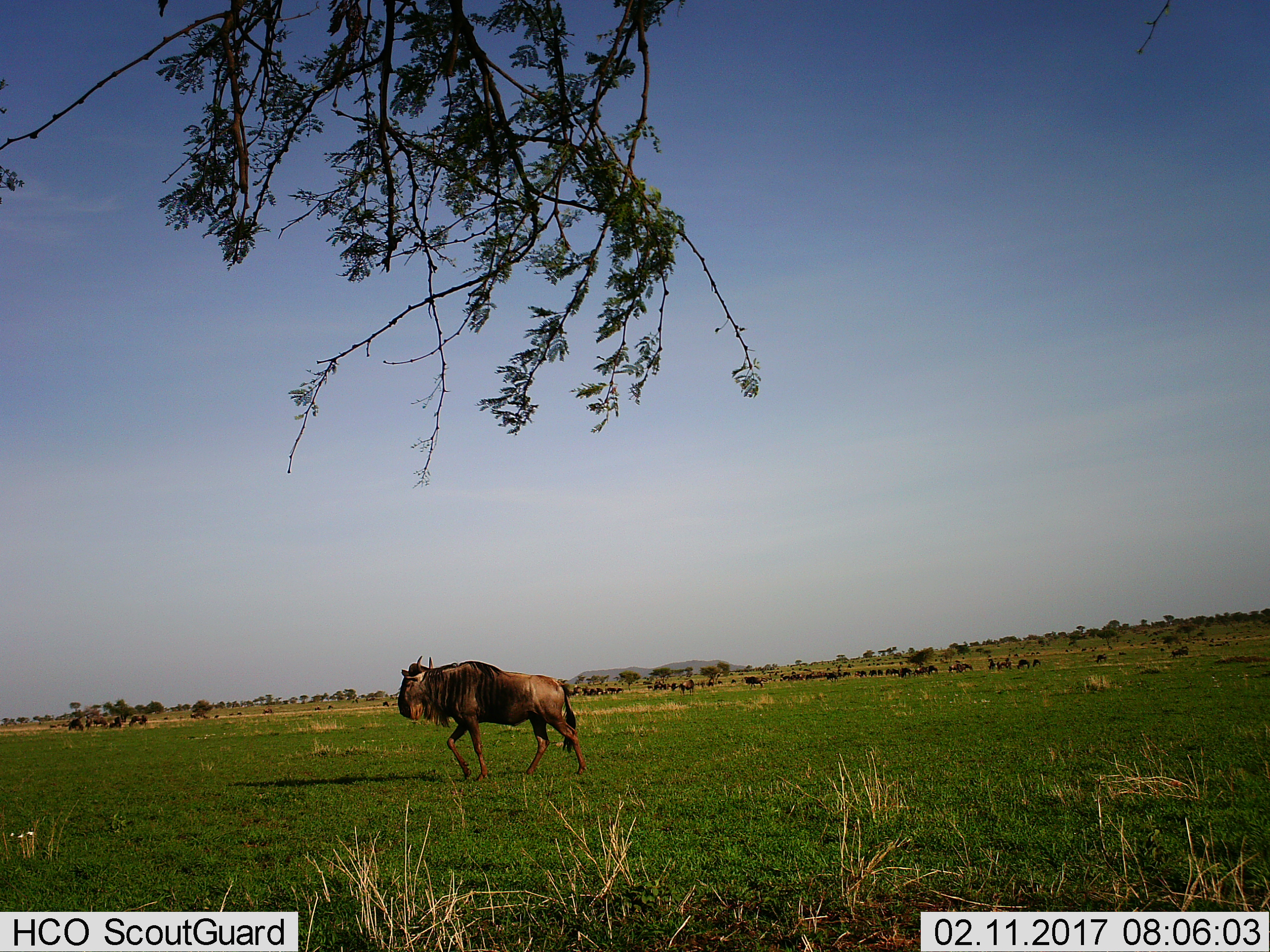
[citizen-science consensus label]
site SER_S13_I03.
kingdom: Animalia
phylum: Chordata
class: Mammalia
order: Artiodactyla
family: Bovidae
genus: Connochaetes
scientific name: Connochaetes taurinus taurinus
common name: blue wildebeest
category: wildebeestblue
Wildebeestblue (blue wildebeest) (Connochaetes taurinus taurinus), count 11-50. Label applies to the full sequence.